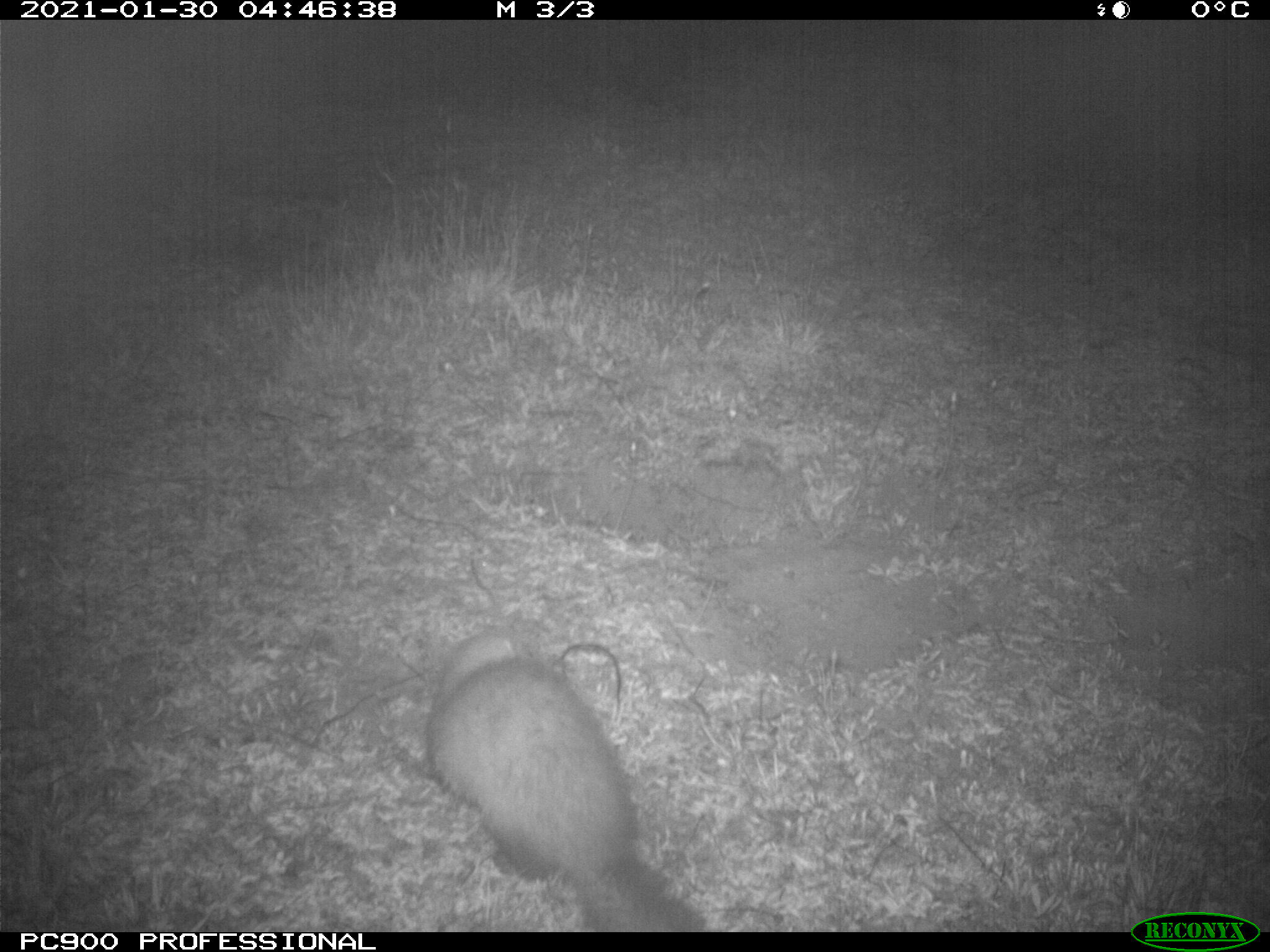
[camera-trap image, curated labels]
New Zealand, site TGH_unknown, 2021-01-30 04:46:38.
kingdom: Animalia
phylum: Chordata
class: Mammalia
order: Carnivora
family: Mustelidae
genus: Mustela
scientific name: Mustela furo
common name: ferret